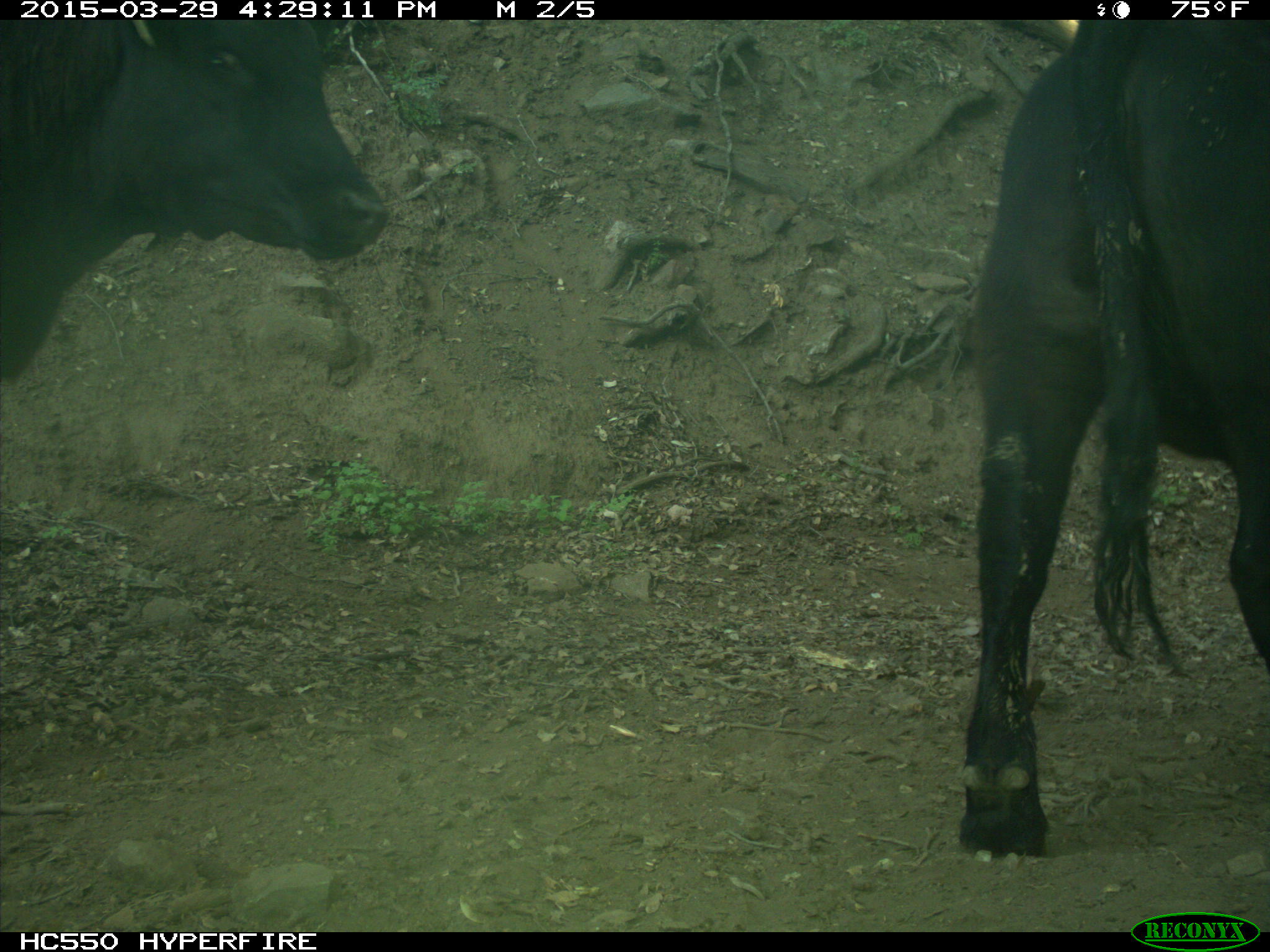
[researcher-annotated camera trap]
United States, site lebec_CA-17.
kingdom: Animalia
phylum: Chordata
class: Mammalia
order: Artiodactyla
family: Bovidae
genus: Bos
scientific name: Bos taurus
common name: domestic cow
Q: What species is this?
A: Bos taurus (domestic cow).